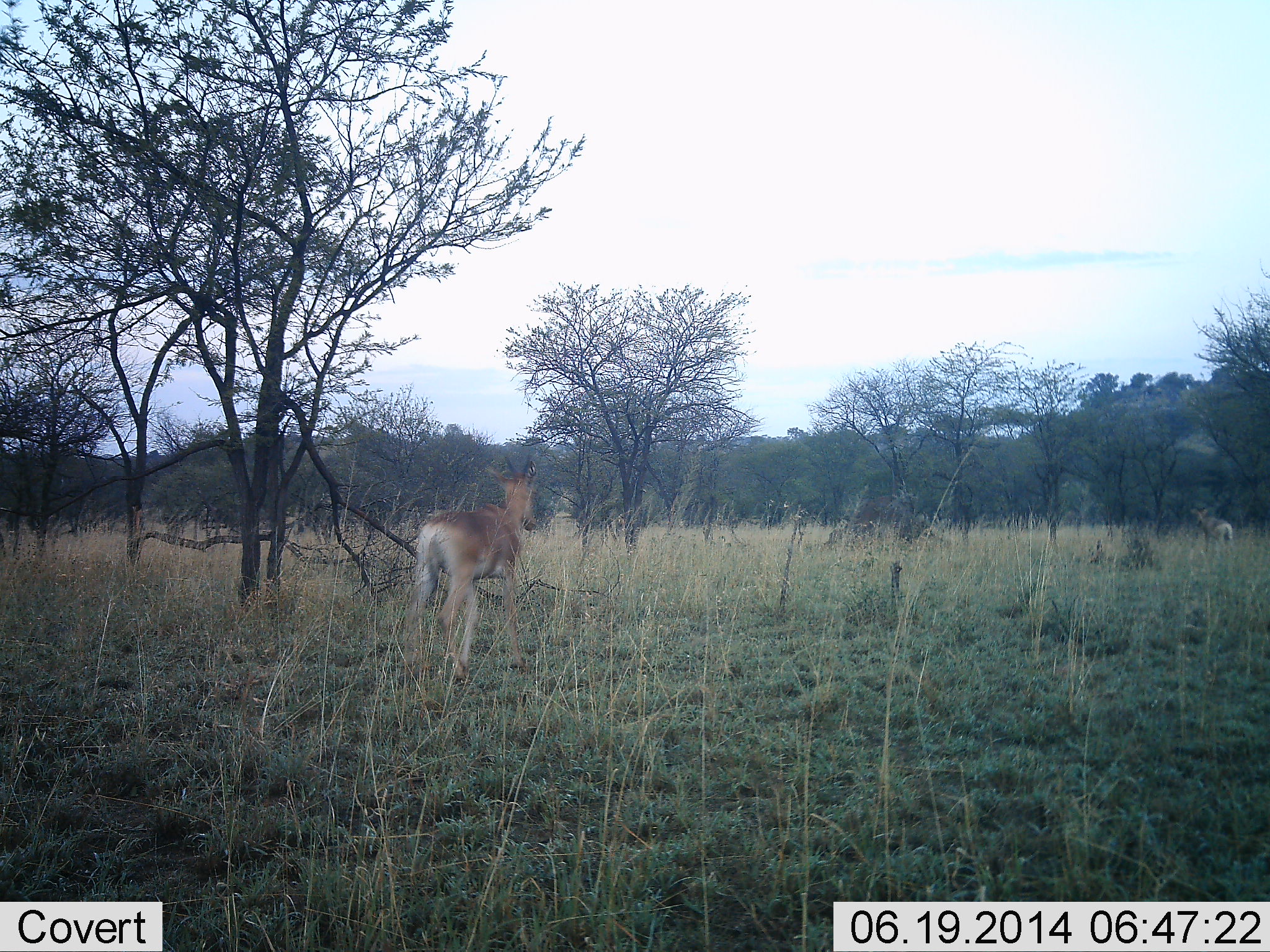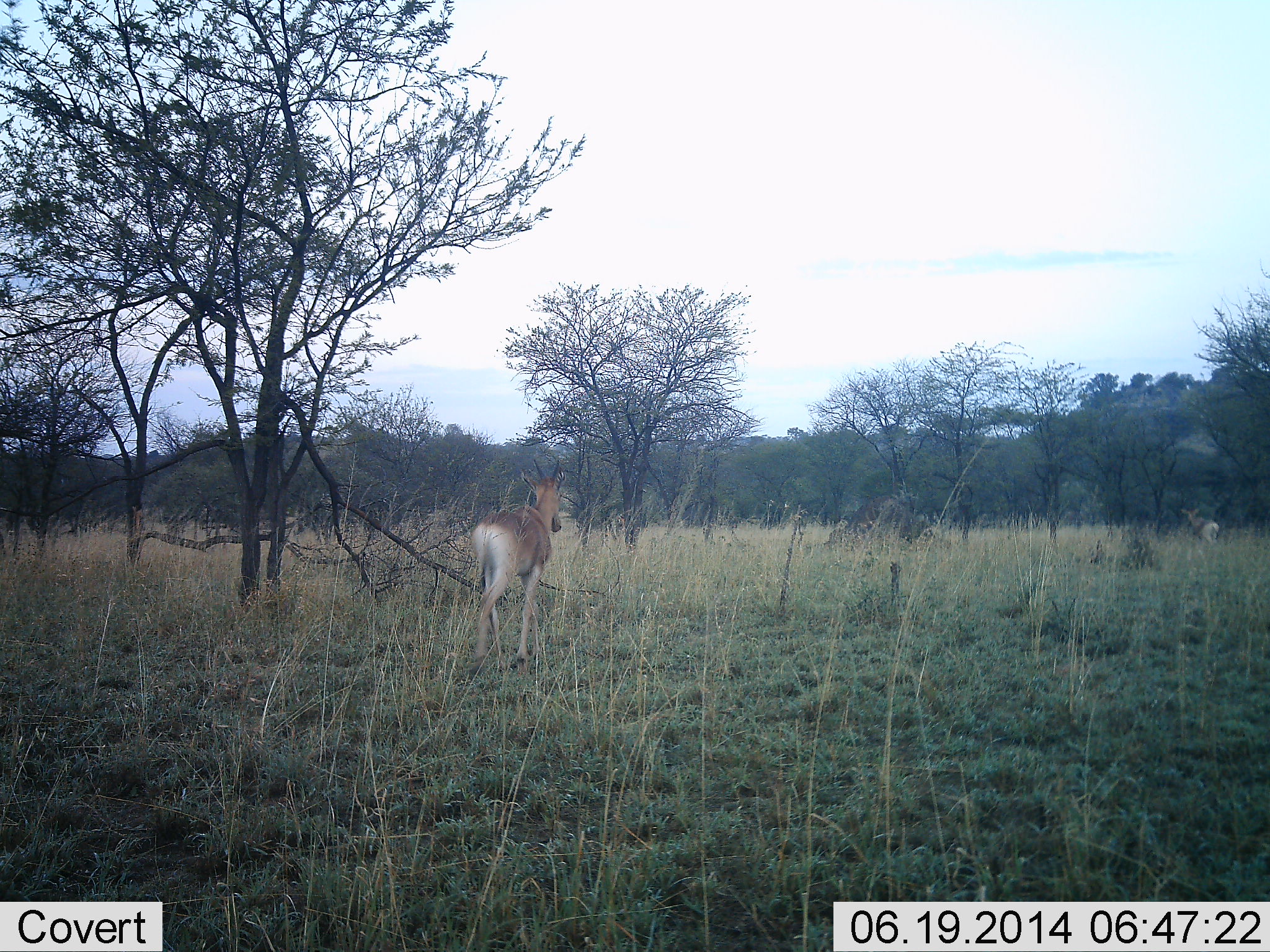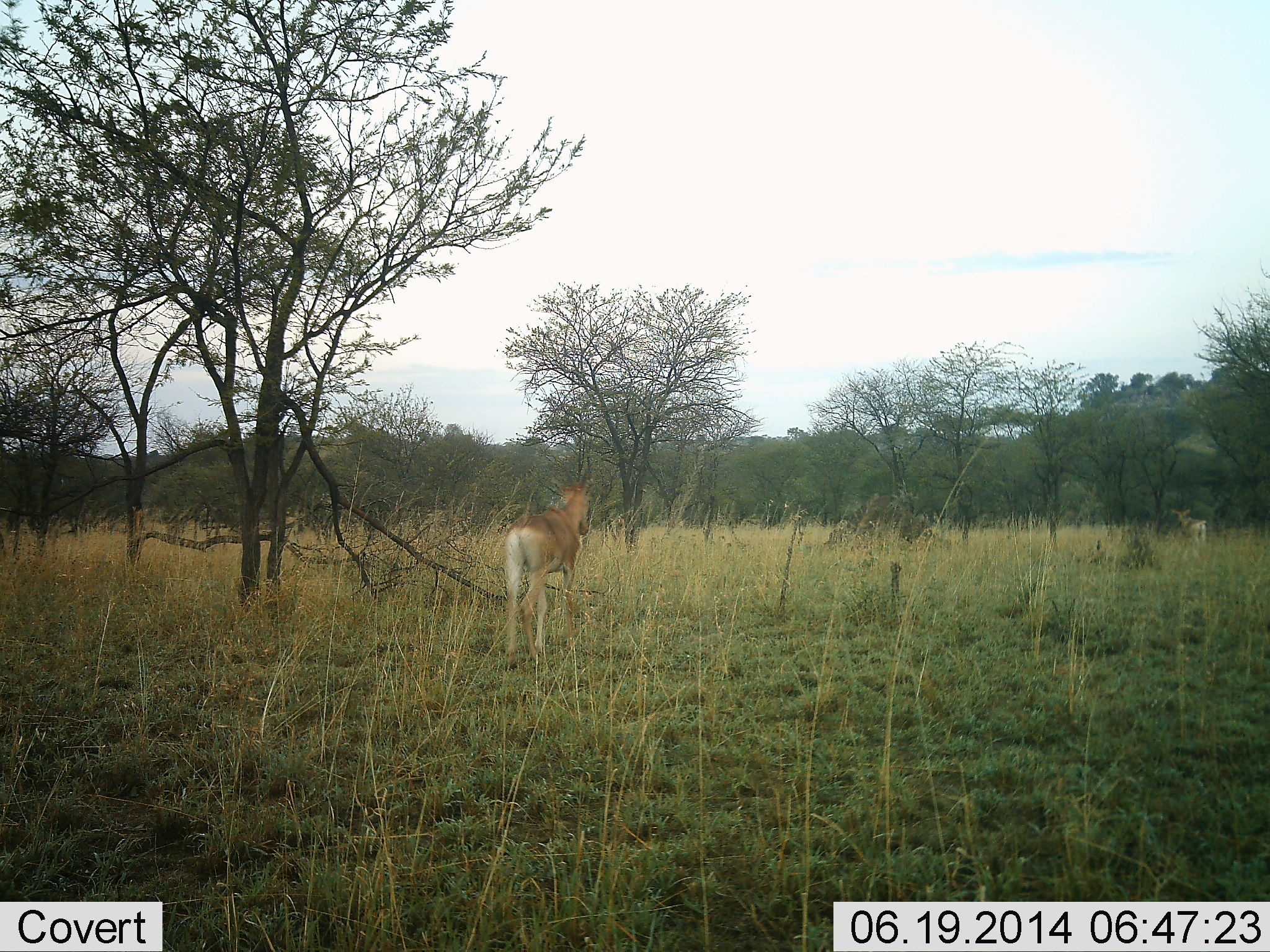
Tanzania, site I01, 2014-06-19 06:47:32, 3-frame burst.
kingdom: Animalia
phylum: Chordata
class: Mammalia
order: Artiodactyla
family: Bovidae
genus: Alcelaphus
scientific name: Alcelaphus buselaphus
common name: hartebeest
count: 2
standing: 10%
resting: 0%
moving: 100%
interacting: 0%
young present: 10%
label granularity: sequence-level